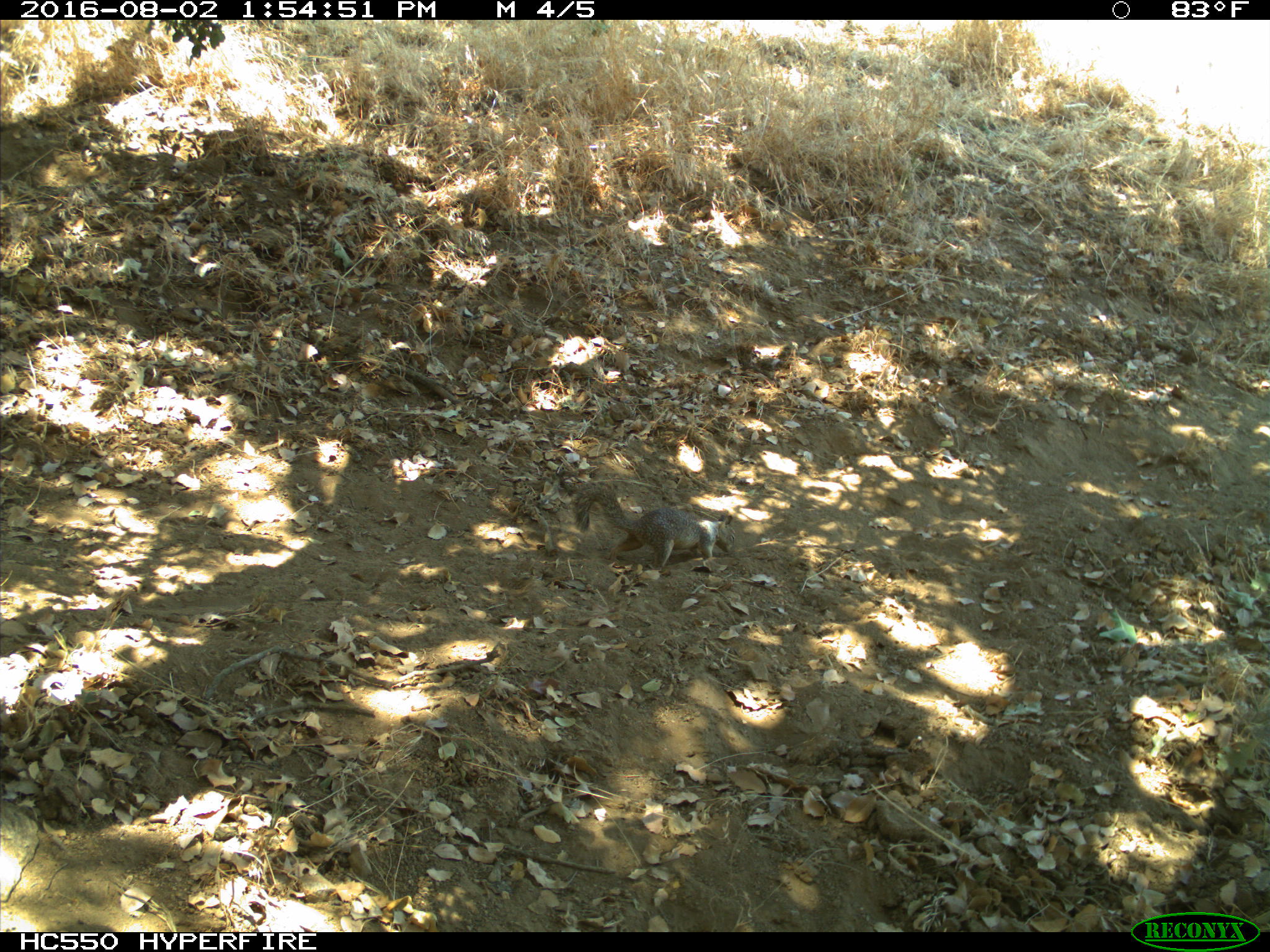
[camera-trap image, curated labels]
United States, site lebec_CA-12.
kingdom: Animalia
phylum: Chordata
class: Mammalia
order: Rodentia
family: Sciuridae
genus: Otospermophilus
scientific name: Otospermophilus beecheyi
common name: california ground squirrel